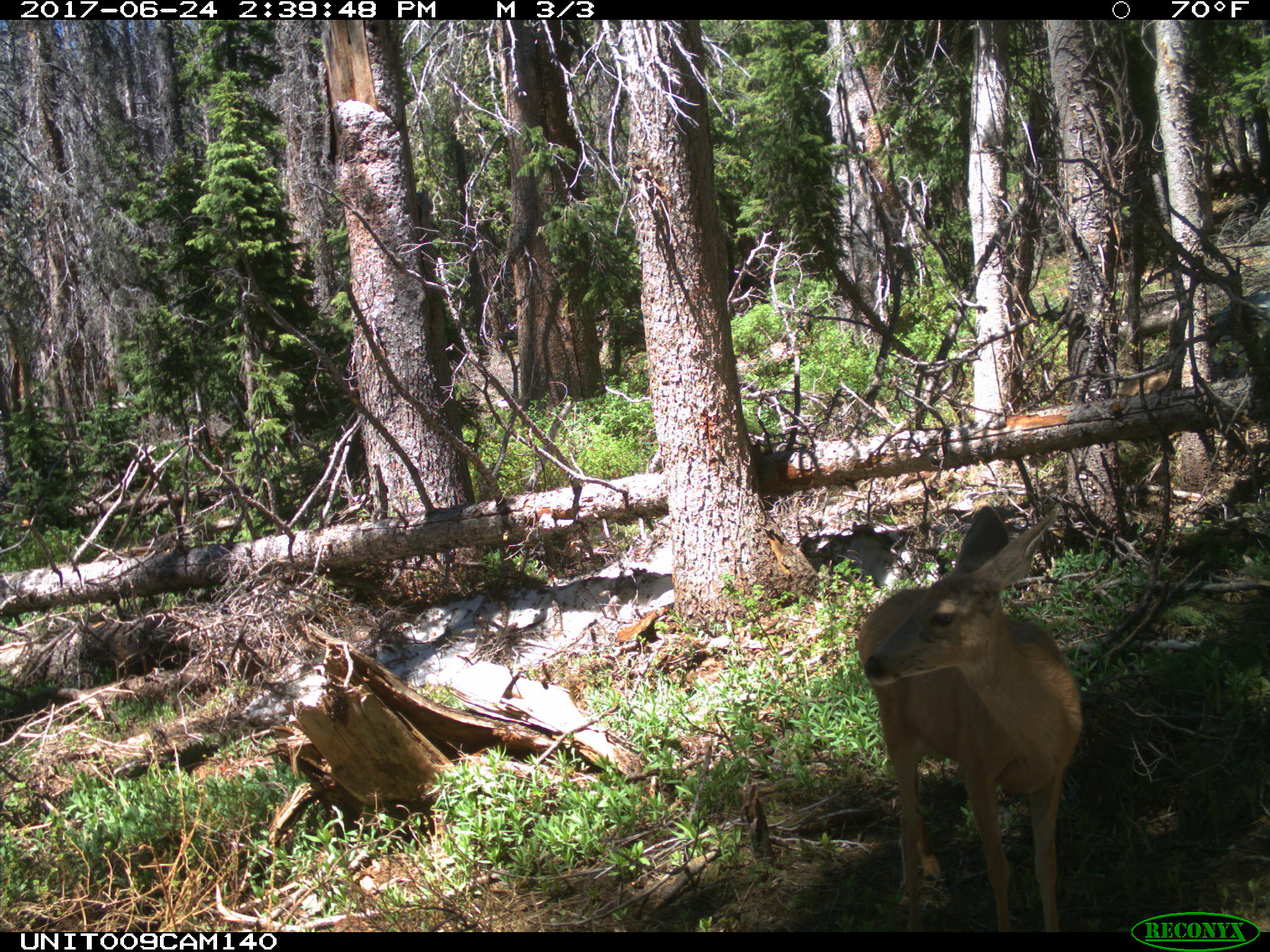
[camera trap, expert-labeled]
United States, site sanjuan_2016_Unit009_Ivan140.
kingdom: Animalia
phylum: Chordata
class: Mammalia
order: Artiodactyla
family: Cervidae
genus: Odocoileus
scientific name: Odocoileus hemionus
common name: mule deer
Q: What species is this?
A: Odocoileus hemionus (mule deer).